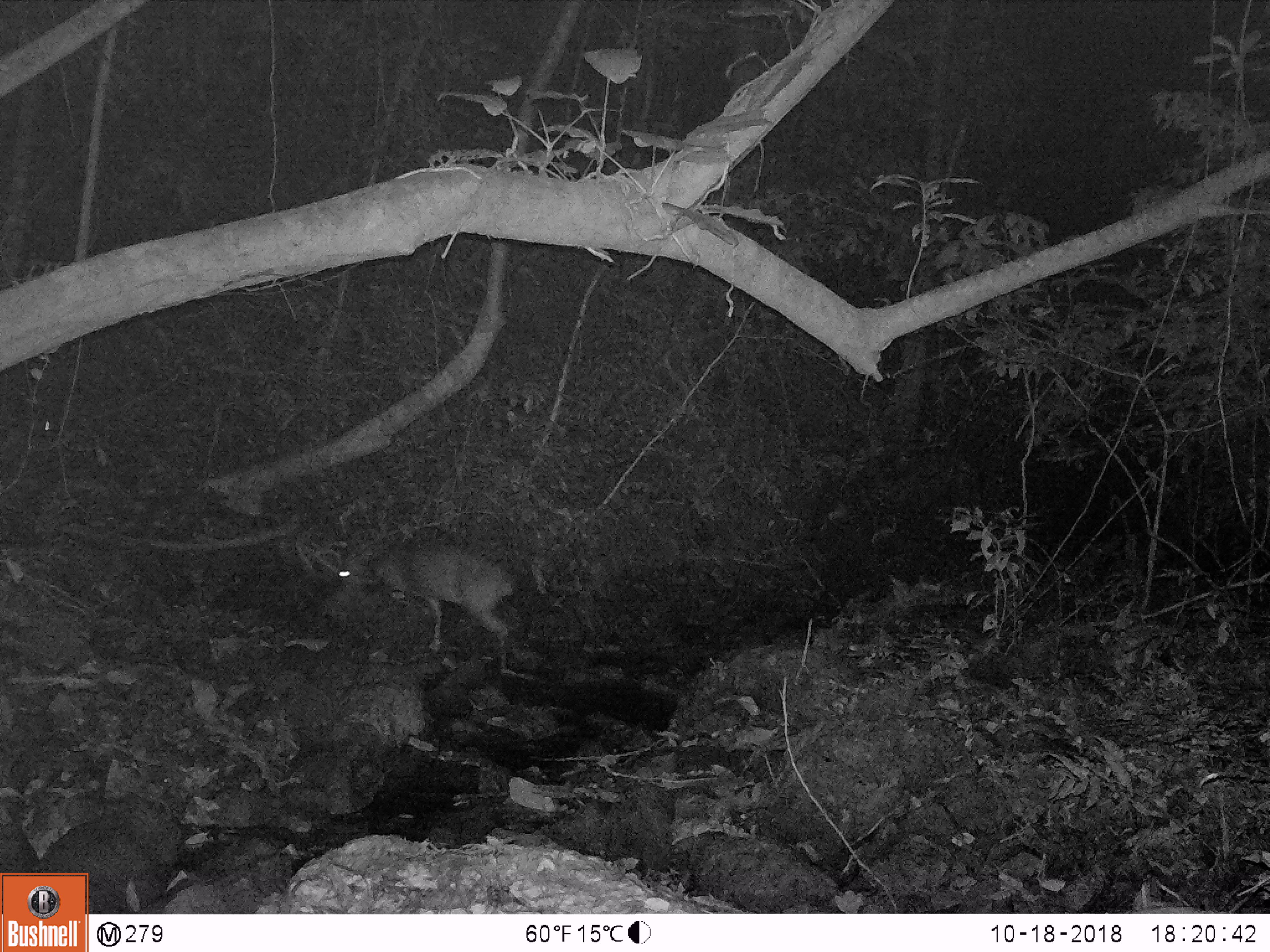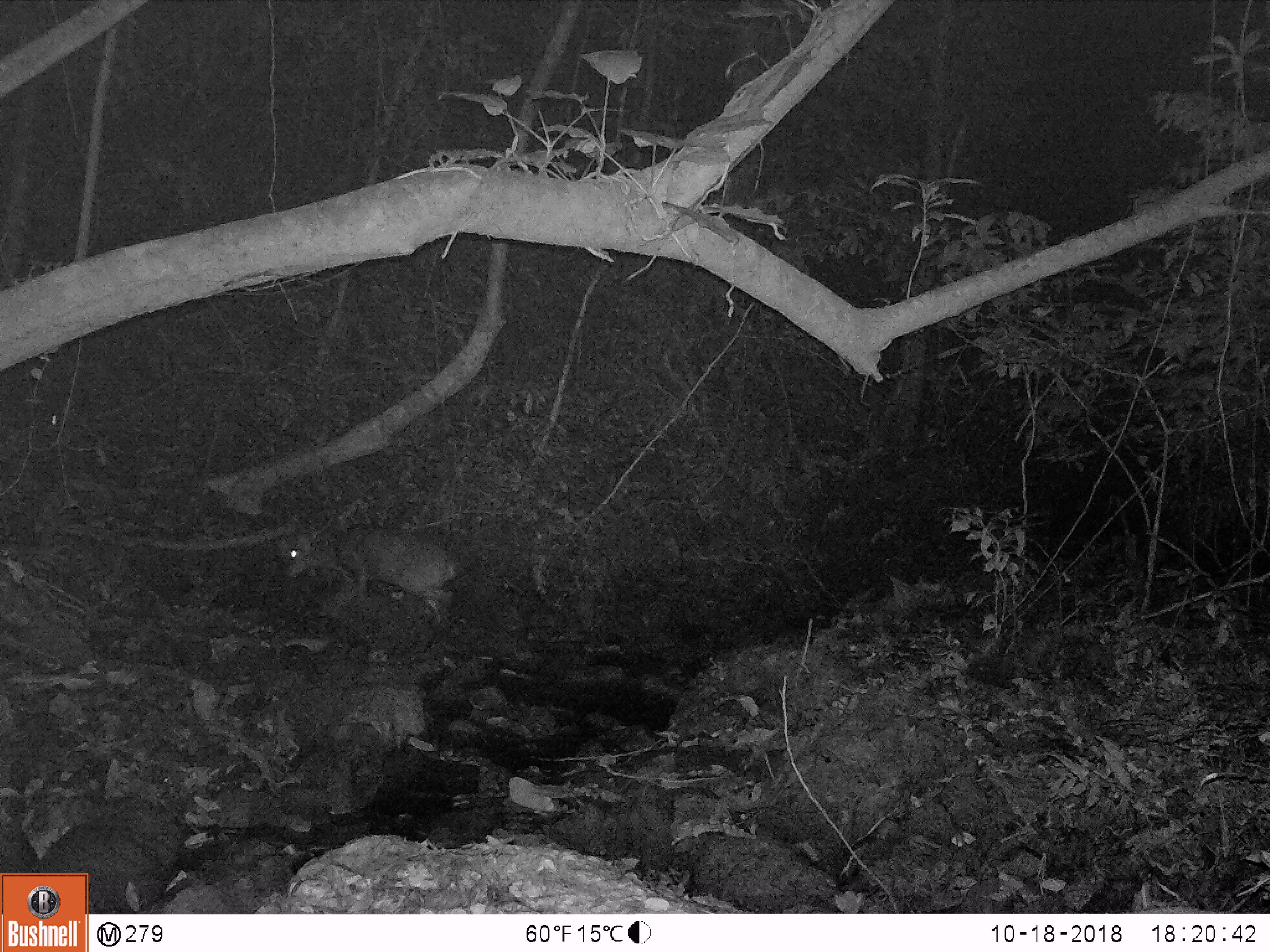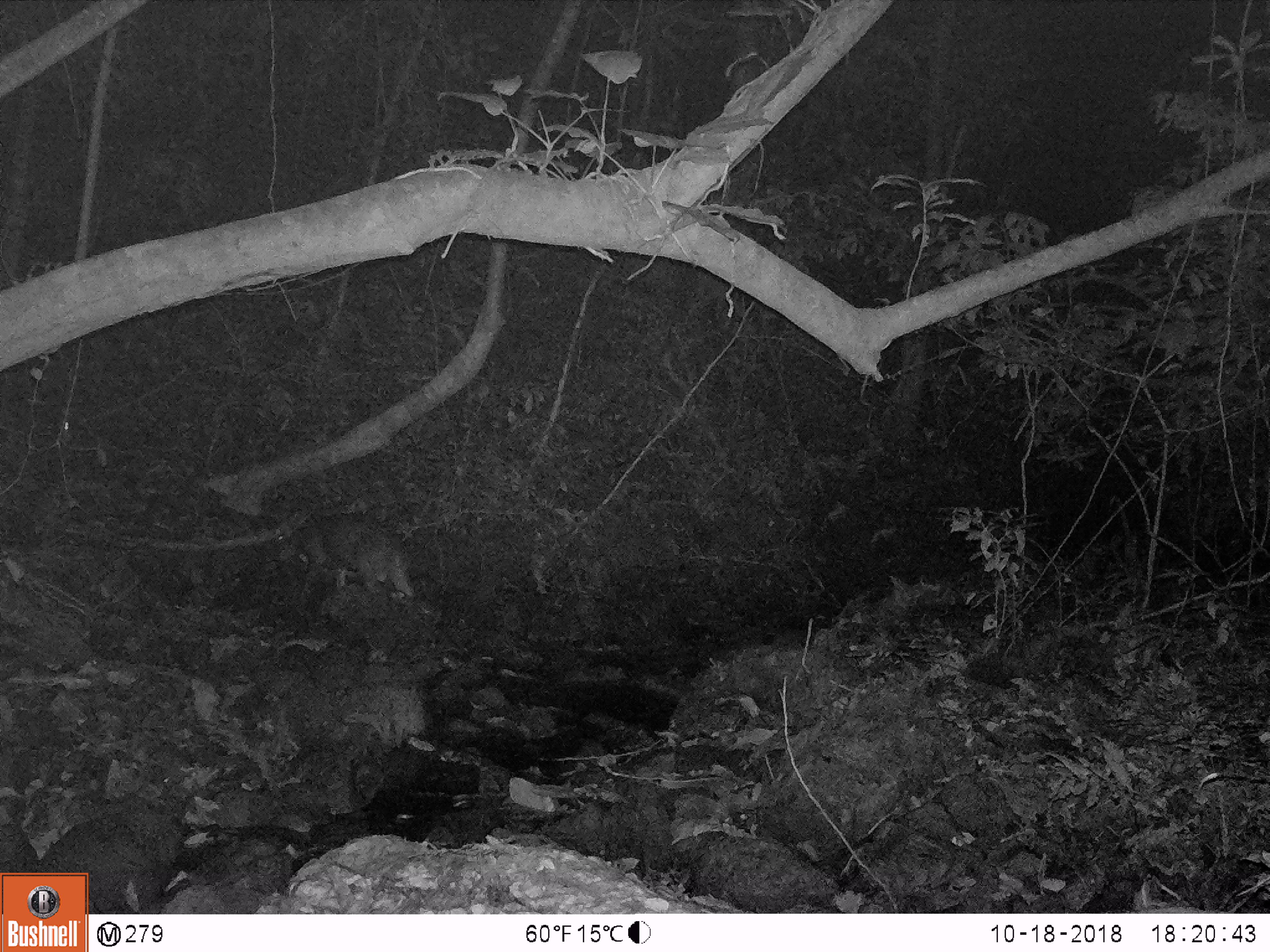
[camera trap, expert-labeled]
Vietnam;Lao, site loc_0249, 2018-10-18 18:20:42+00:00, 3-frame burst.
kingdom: Animalia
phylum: Chordata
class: Mammalia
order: Artiodactyla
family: Cervidae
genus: Muntiacus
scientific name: Muntiacus vuquangensis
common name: large-antlered muntjac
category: large antlered muntjac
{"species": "large antlered muntjac (large-antlered muntjac) (Muntiacus vuquangensis)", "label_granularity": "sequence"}